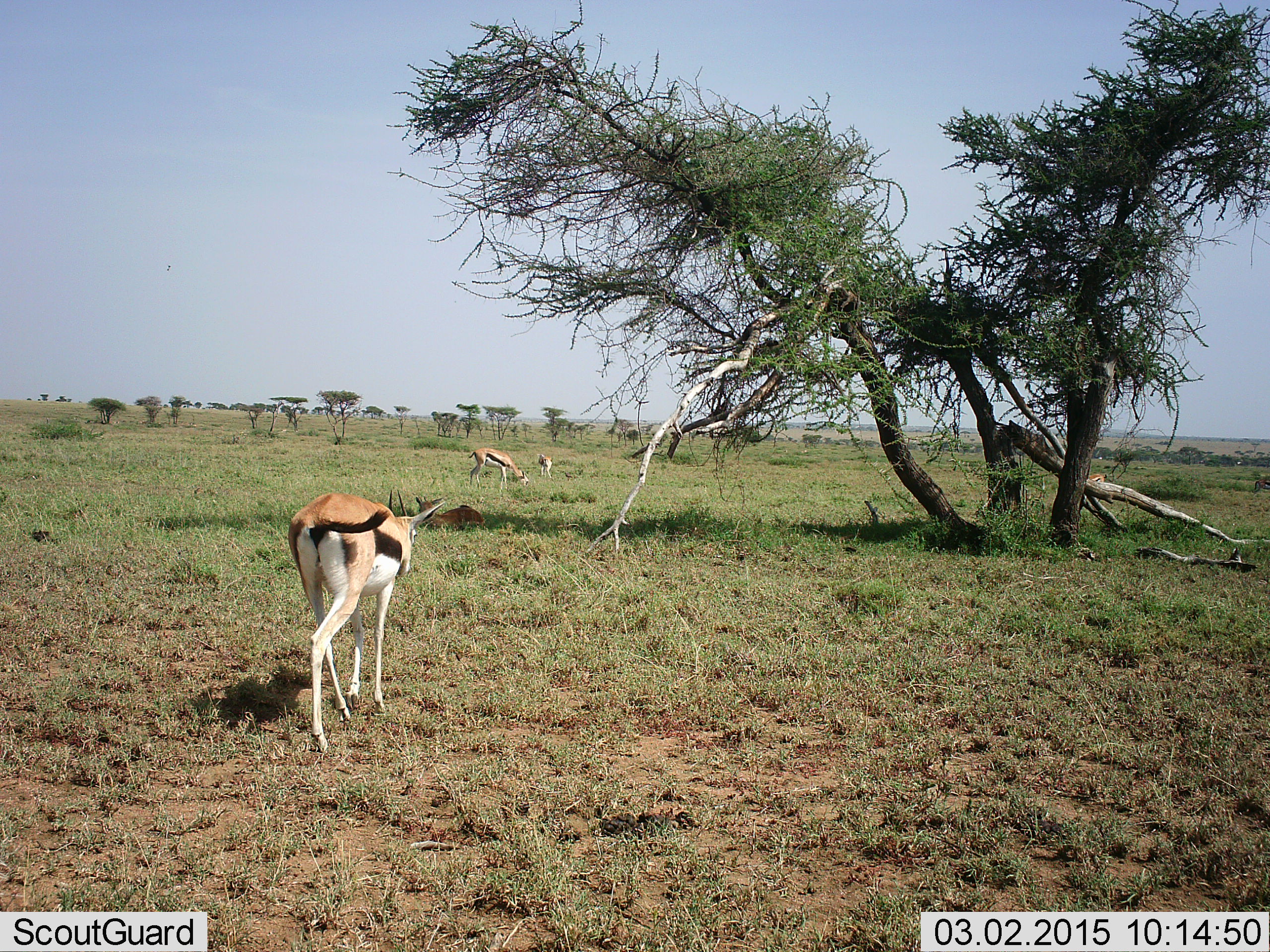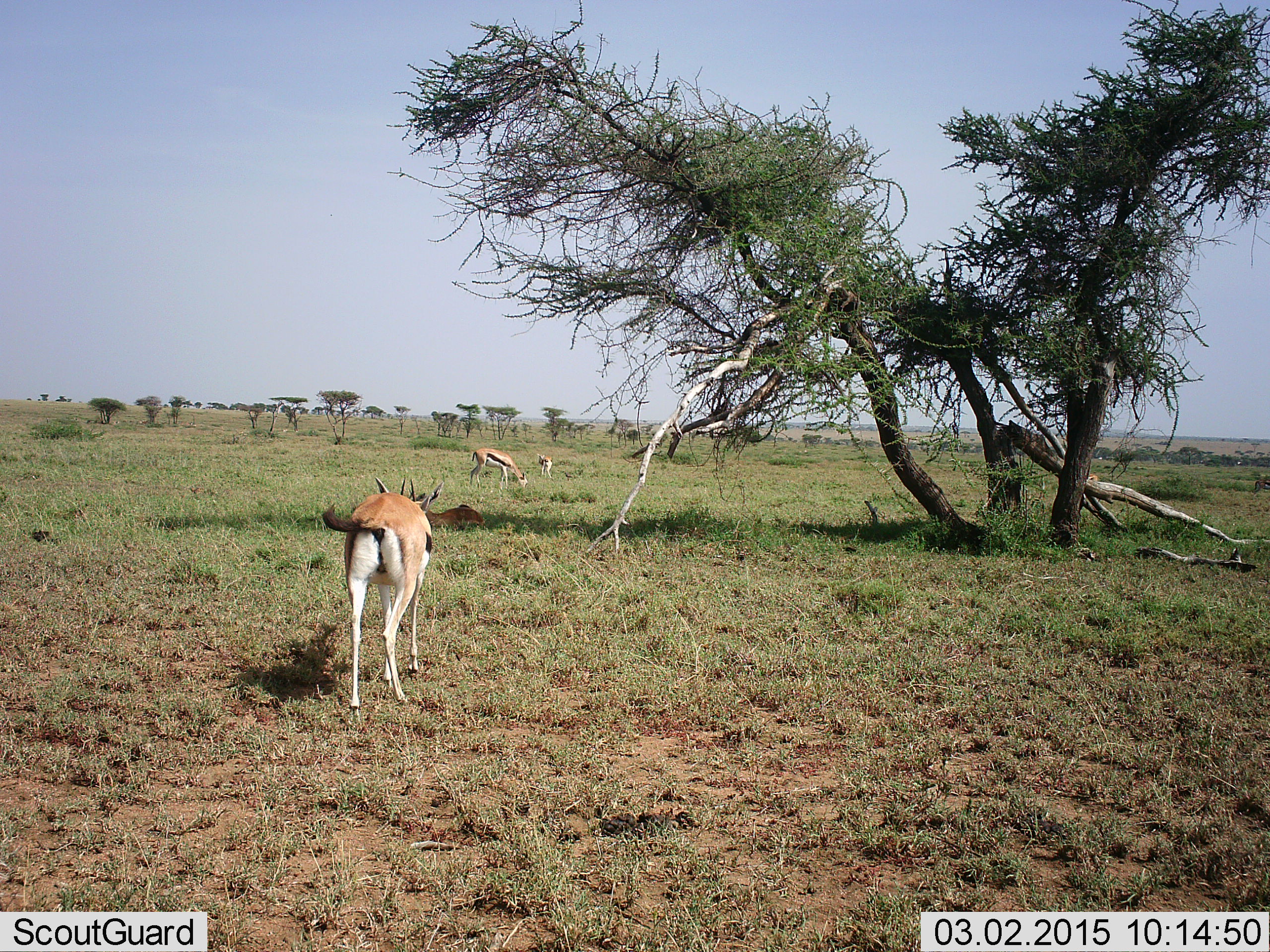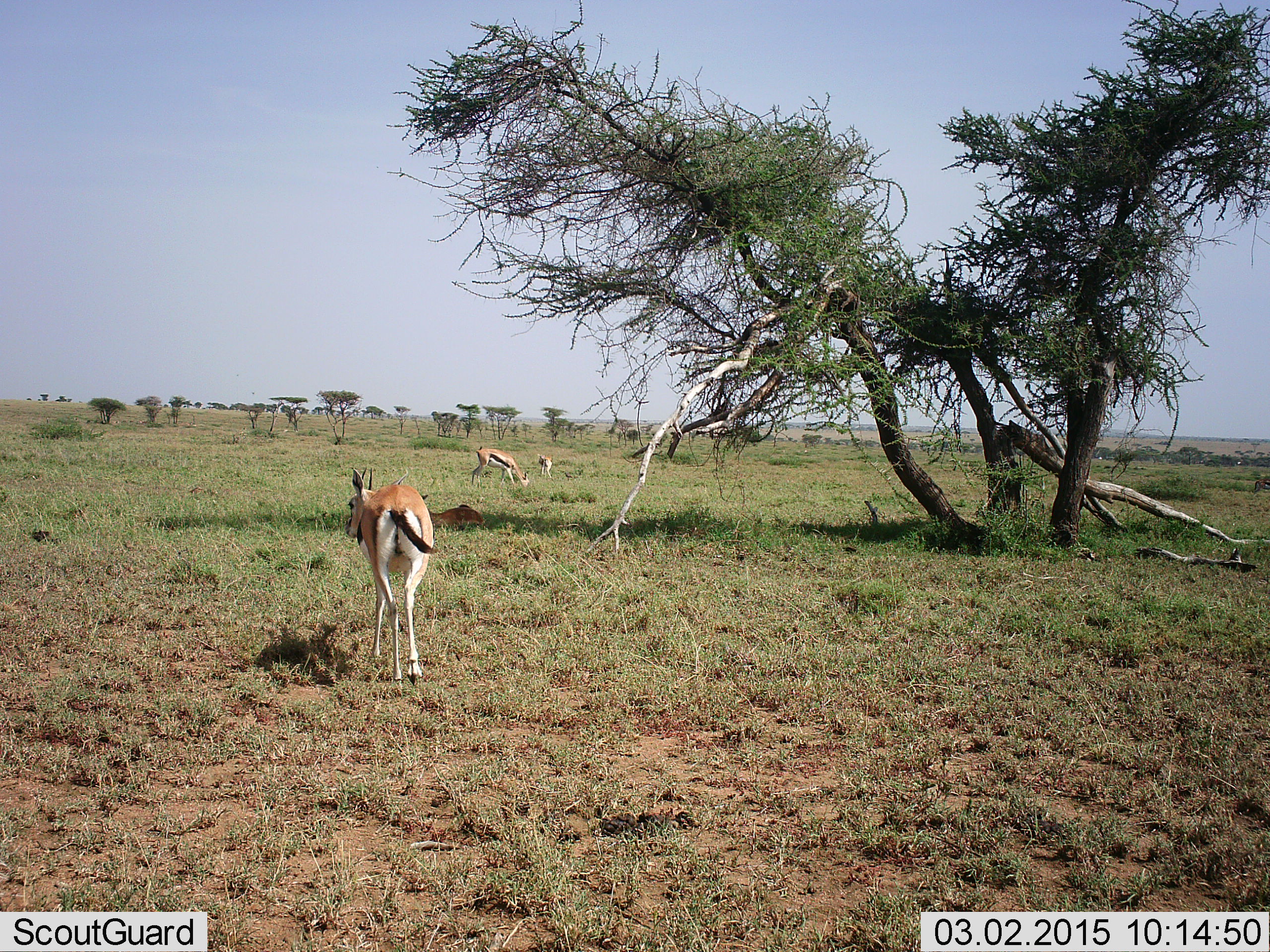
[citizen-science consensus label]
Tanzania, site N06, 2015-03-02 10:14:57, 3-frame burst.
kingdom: Animalia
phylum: Chordata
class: Mammalia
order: Artiodactyla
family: Bovidae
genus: Eudorcas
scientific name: Eudorcas thomsonii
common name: thomson's gazelle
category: gazellethomsons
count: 3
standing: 45%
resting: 27%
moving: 73%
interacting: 0%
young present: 0%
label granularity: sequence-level